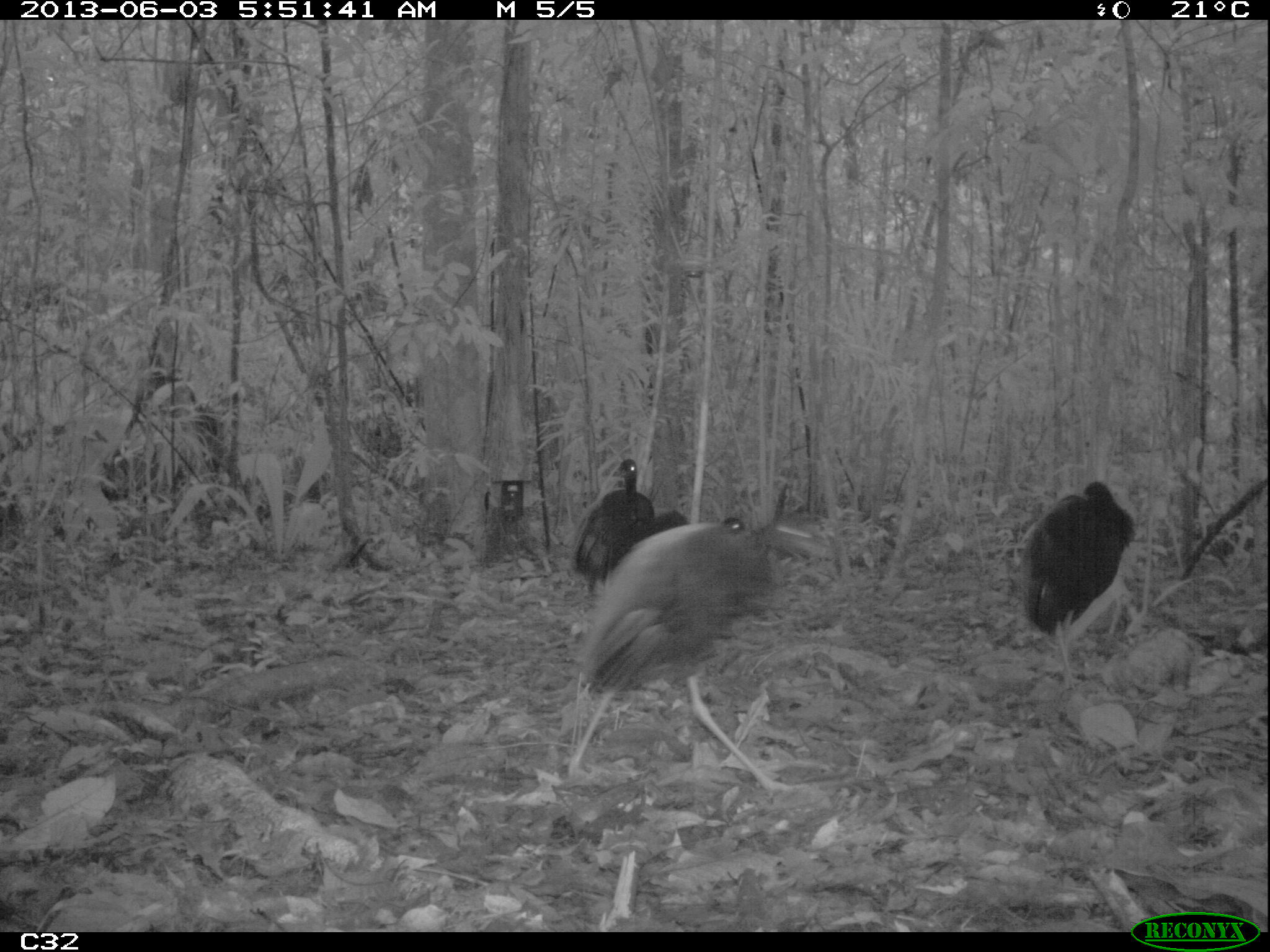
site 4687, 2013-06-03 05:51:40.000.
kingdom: Animalia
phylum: Chordata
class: Aves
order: Gruiformes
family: Psophiidae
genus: Psophia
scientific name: Psophia crepitans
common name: gray-winged trumpeter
Psophia crepitans (gray-winged trumpeter), count 4, age adult.